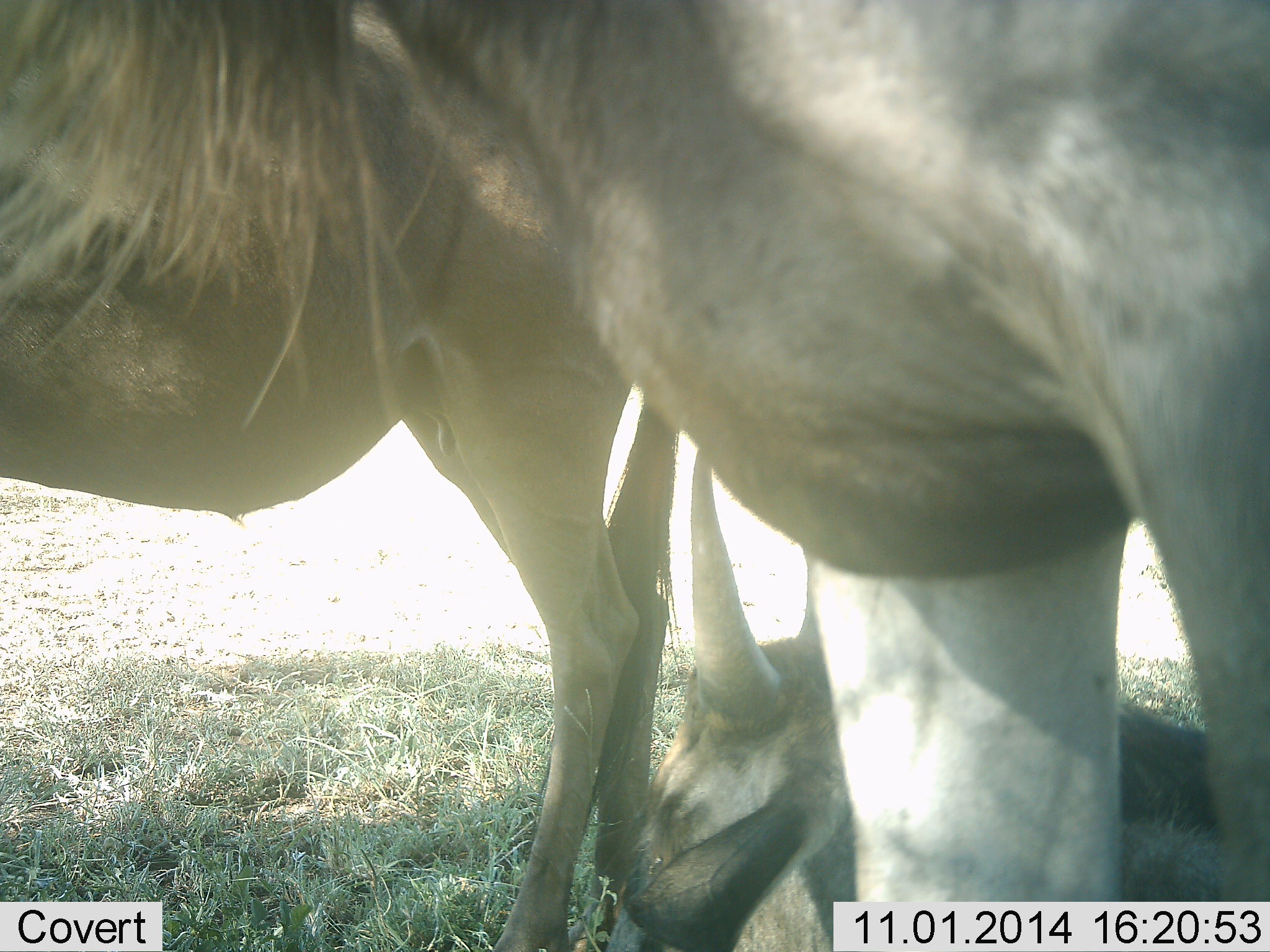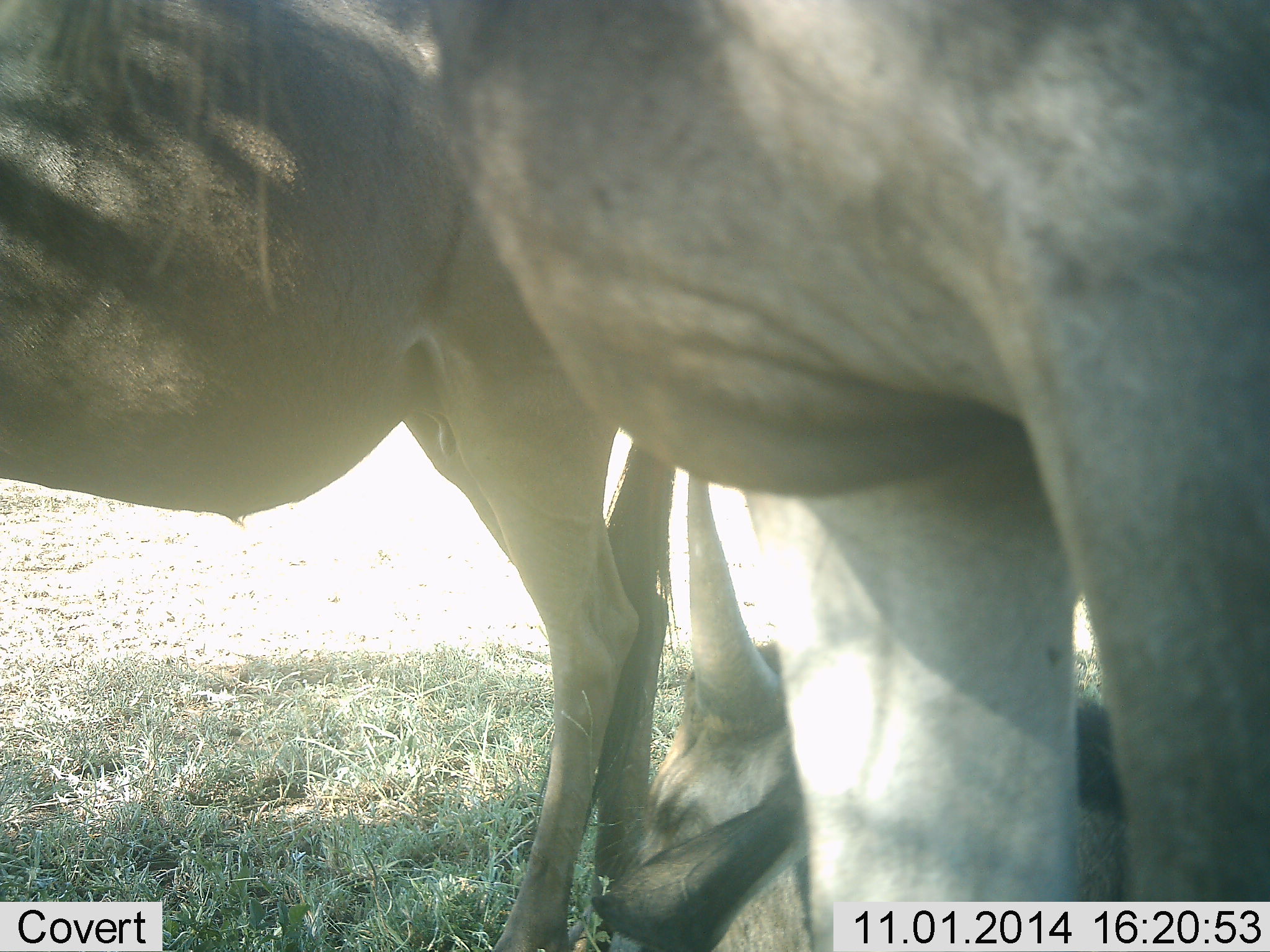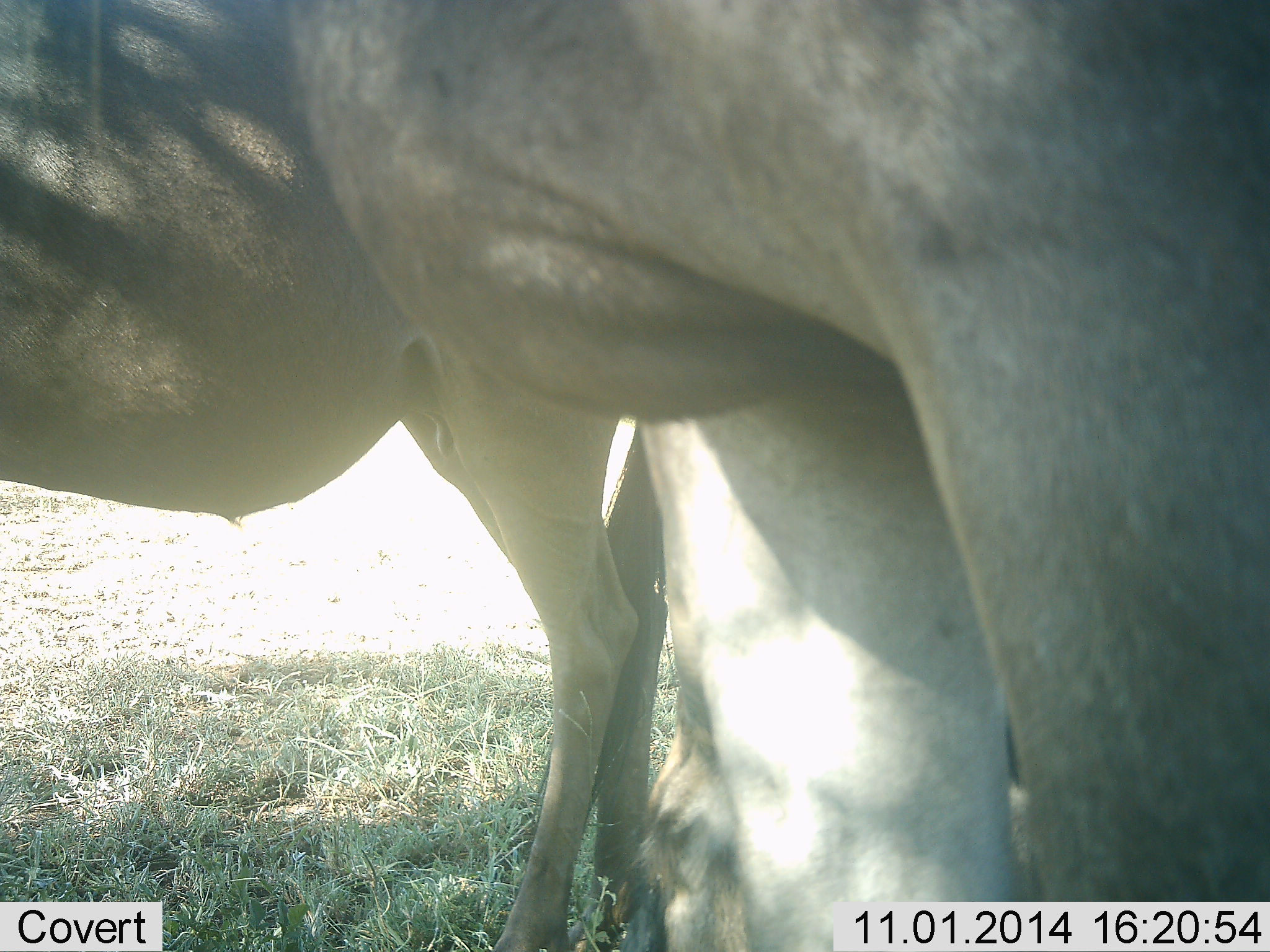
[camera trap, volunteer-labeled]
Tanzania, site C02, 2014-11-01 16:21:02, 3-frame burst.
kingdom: Animalia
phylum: Chordata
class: Mammalia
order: Artiodactyla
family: Bovidae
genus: Connochaetes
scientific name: Connochaetes taurinus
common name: blue wildebeest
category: wildebeest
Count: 3.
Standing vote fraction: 90%.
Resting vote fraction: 80%.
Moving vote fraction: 10%.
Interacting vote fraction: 0%.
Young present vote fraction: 10%.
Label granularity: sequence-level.